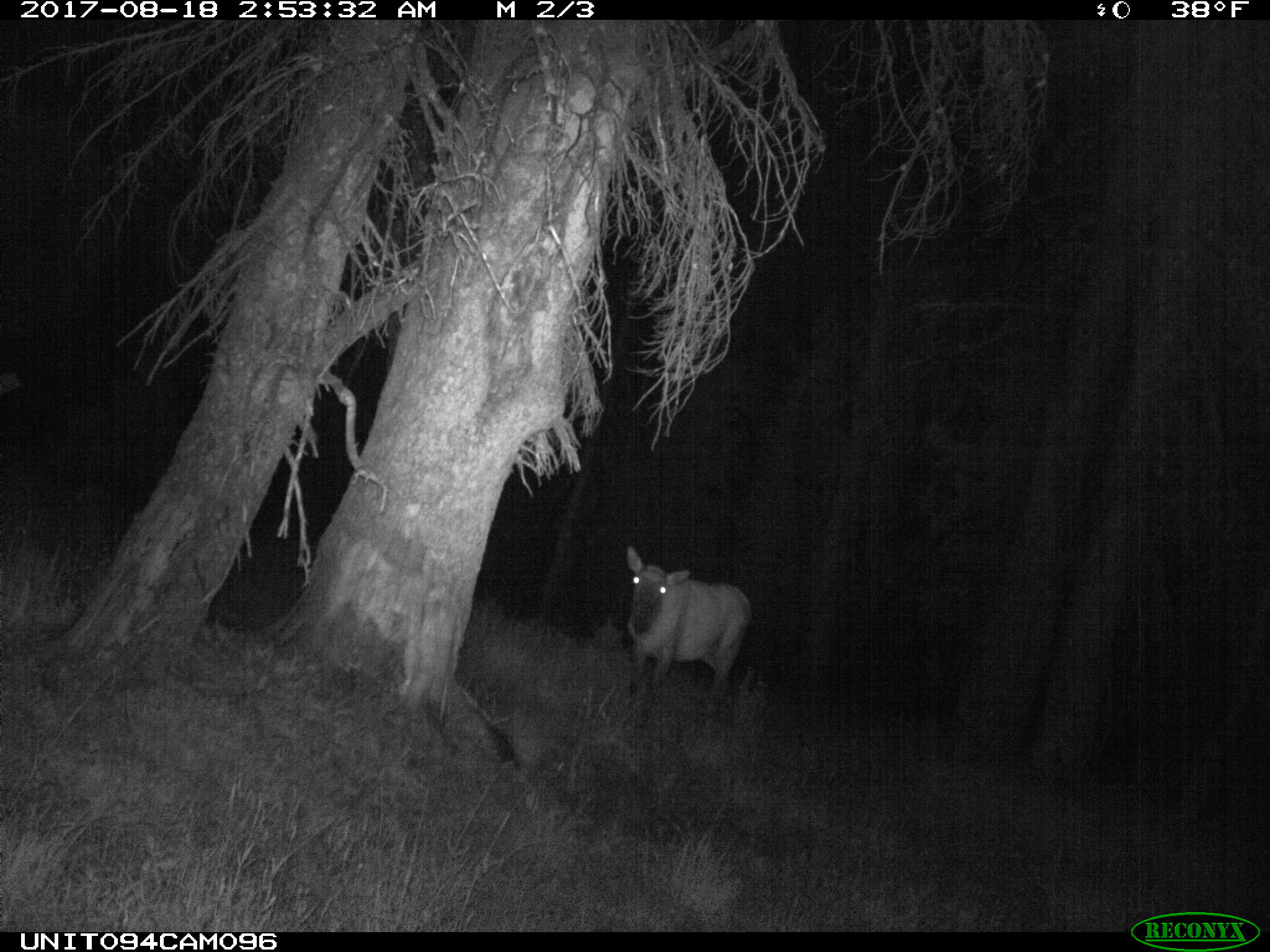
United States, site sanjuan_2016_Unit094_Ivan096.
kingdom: Animalia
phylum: Chordata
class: Mammalia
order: Artiodactyla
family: Cervidae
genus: Cervus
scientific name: Cervus elaphus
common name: red deer